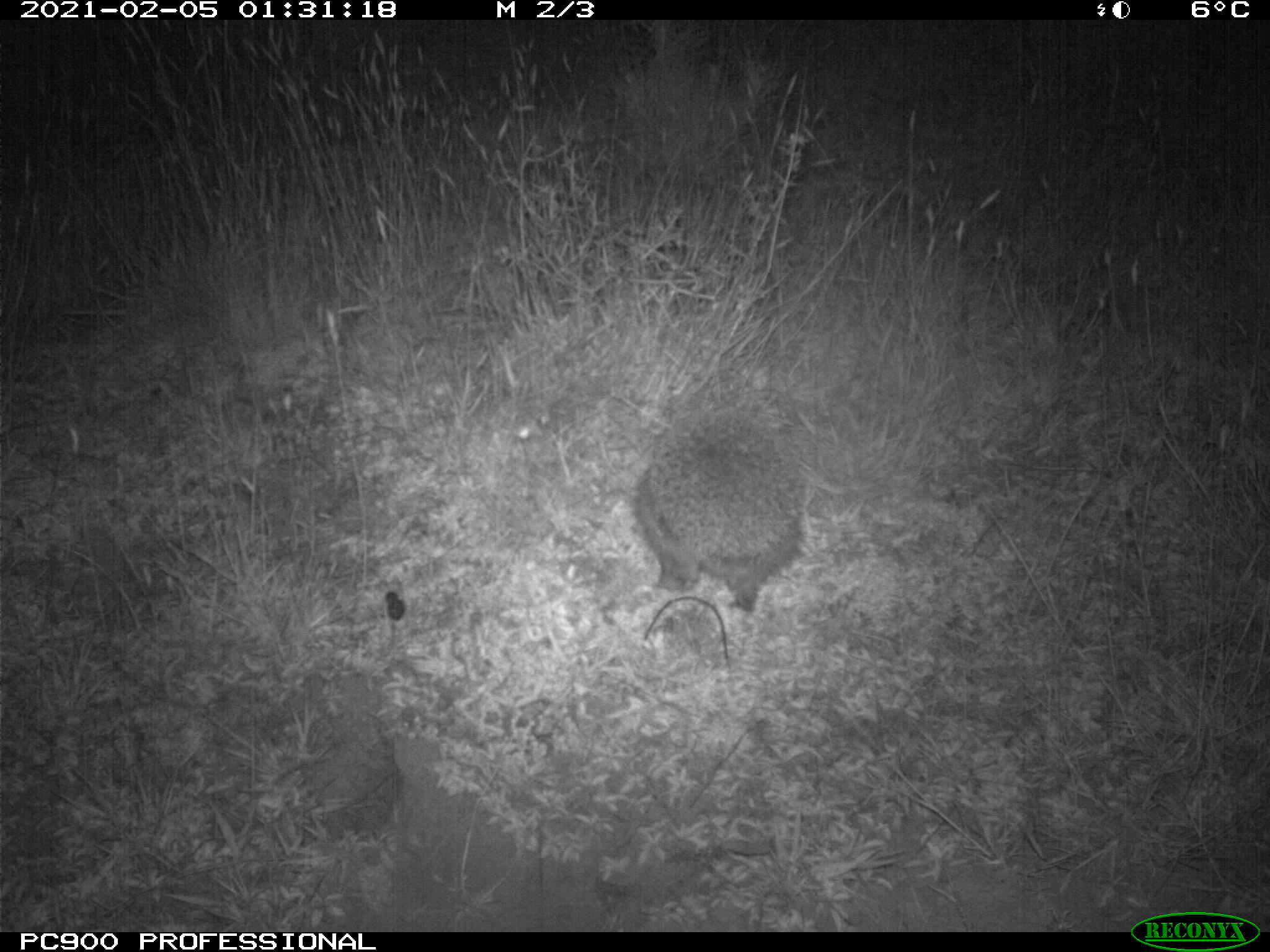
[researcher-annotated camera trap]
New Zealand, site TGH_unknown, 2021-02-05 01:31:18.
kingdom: Animalia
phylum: Chordata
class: Mammalia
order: Eulipotyphla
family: Erinaceidae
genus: Erinaceus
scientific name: Erinaceus europaeus europaeus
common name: european hedgehog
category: hedgehog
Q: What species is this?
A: Hedgehog (european hedgehog) (Erinaceus europaeus europaeus).